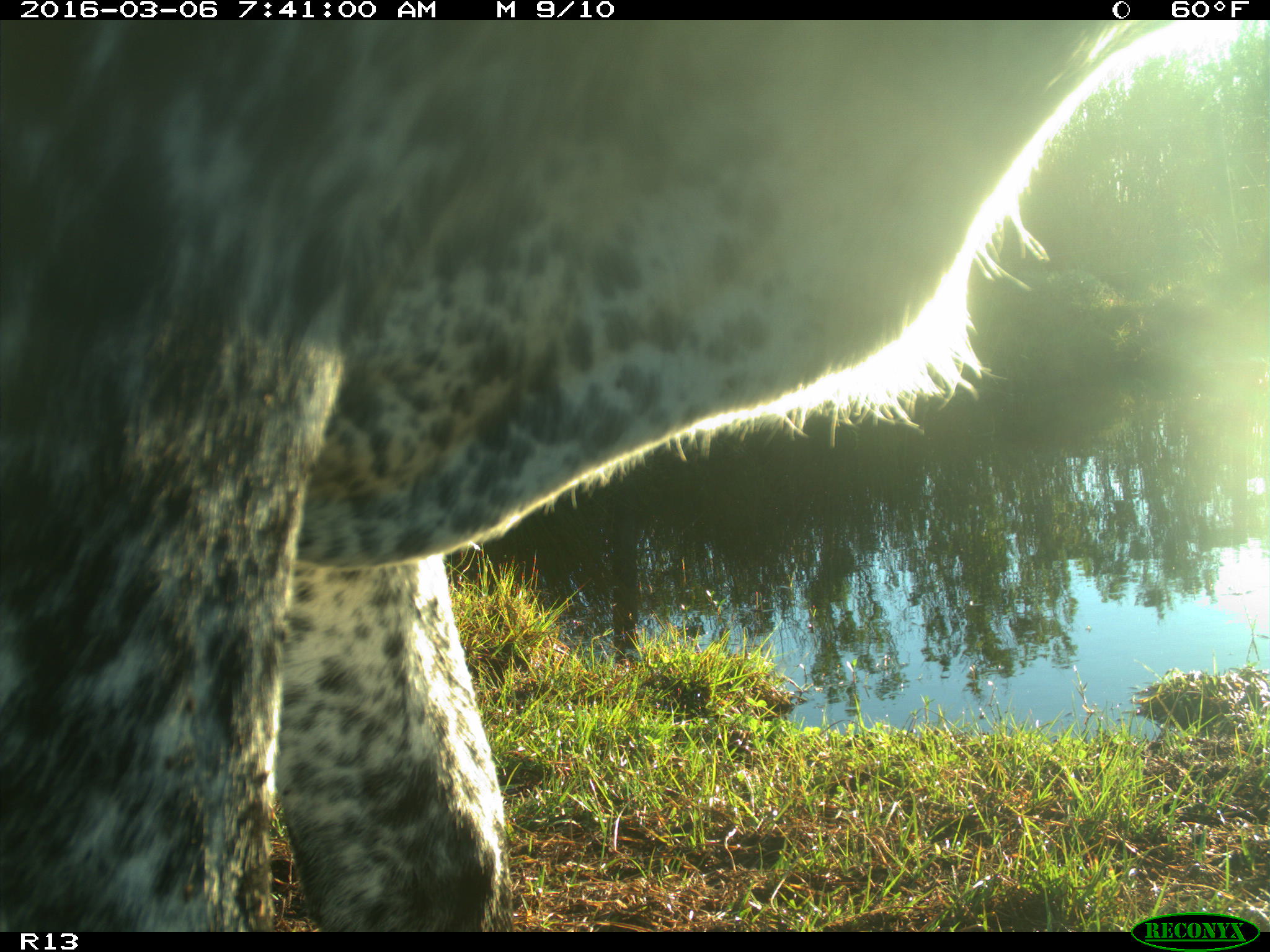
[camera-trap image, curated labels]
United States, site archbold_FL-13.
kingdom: Animalia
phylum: Chordata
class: Mammalia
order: Artiodactyla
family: Bovidae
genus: Bos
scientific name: Bos taurus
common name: domestic cow